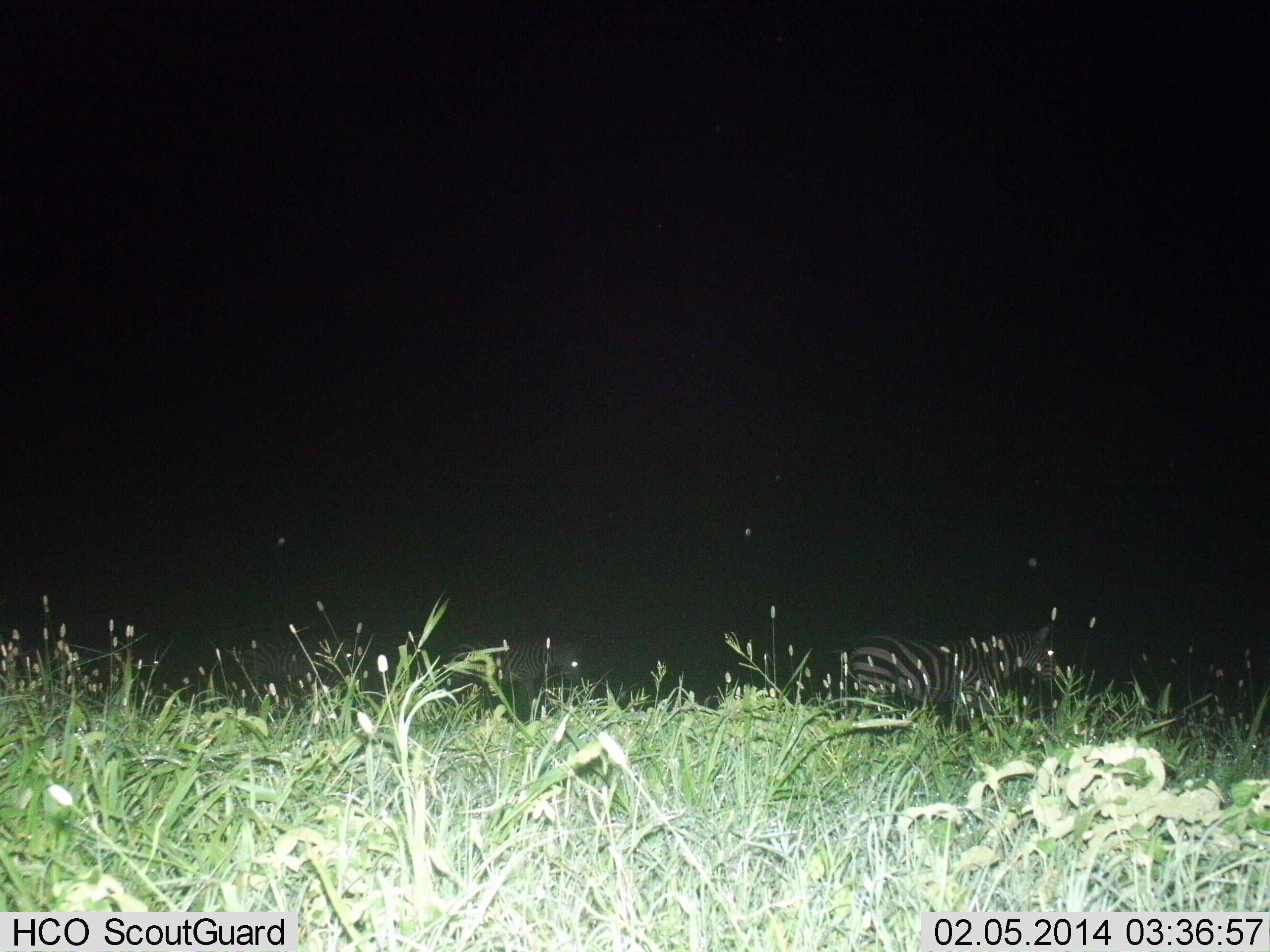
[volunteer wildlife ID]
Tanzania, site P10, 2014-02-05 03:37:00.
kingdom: Animalia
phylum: Chordata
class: Mammalia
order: Perissodactyla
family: Equidae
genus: Equus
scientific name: Equus quagga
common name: plains zebra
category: zebra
Zebra (plains zebra) (Equus quagga), count 3. Behavior (volunteer vote fractions): standing 50%, resting 10%, moving 30%, interacting 0%. Young present (vote fraction): 0%. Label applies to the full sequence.